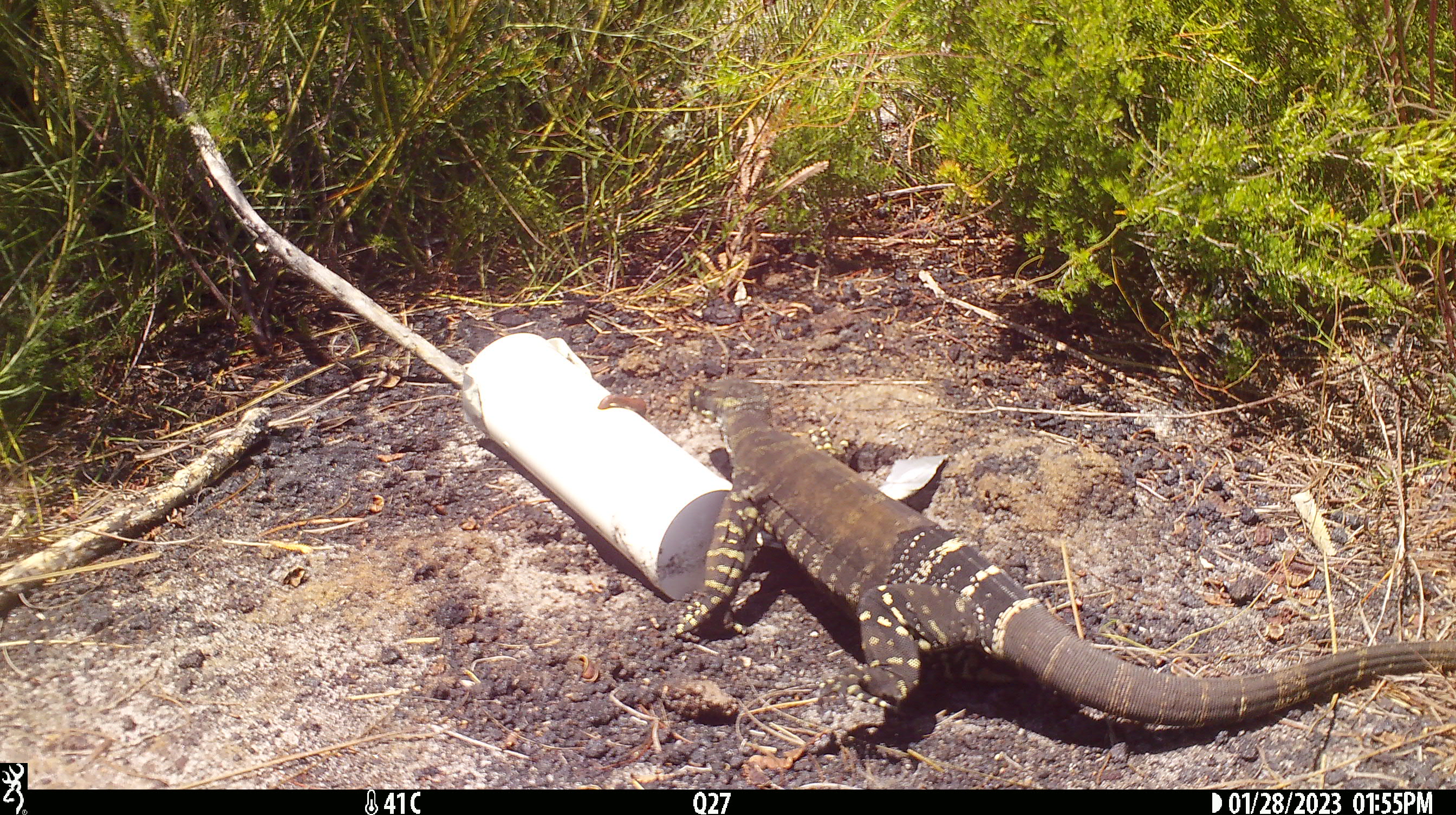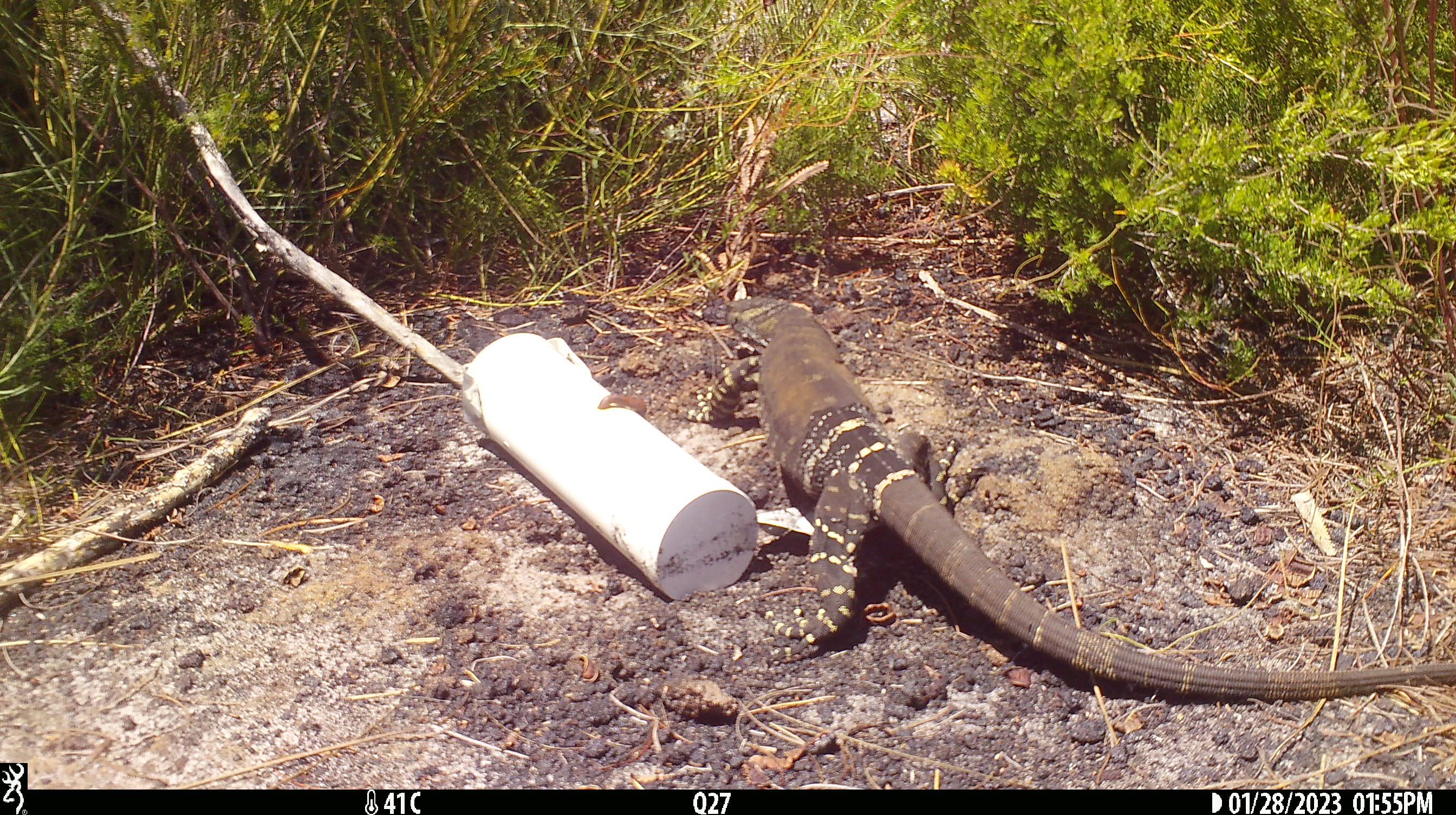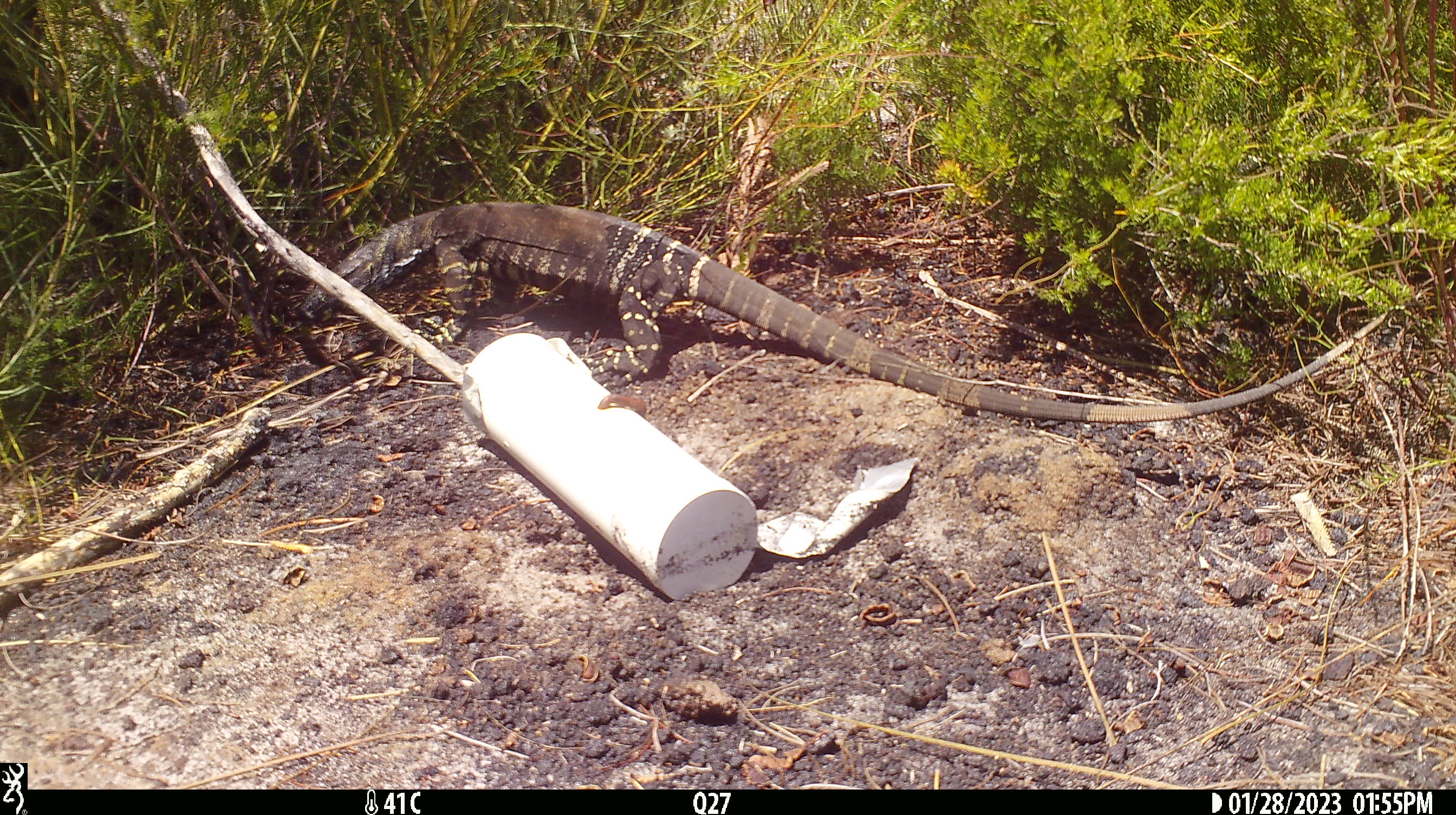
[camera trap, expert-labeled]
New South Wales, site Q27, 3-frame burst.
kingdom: Animalia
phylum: Chordata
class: Reptilia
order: Squamata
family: Varanidae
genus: Varanus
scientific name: Varanus varius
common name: lace monitor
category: goanna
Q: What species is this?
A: Goanna (lace monitor) (Varanus varius).